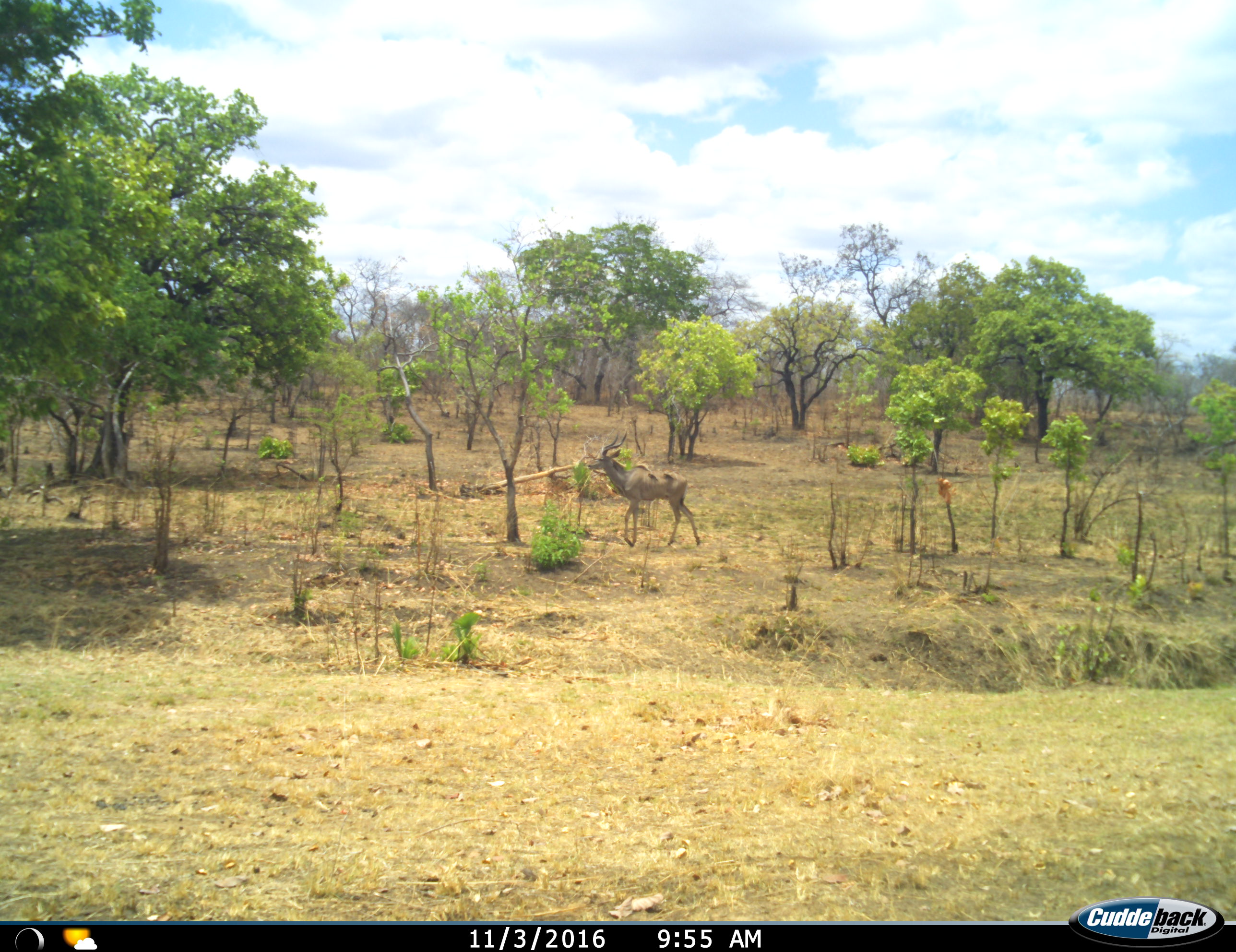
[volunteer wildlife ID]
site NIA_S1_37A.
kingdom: Animalia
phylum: Chordata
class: Mammalia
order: Artiodactyla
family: Bovidae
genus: Tragelaphus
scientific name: Tragelaphus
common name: kudu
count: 1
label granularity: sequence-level